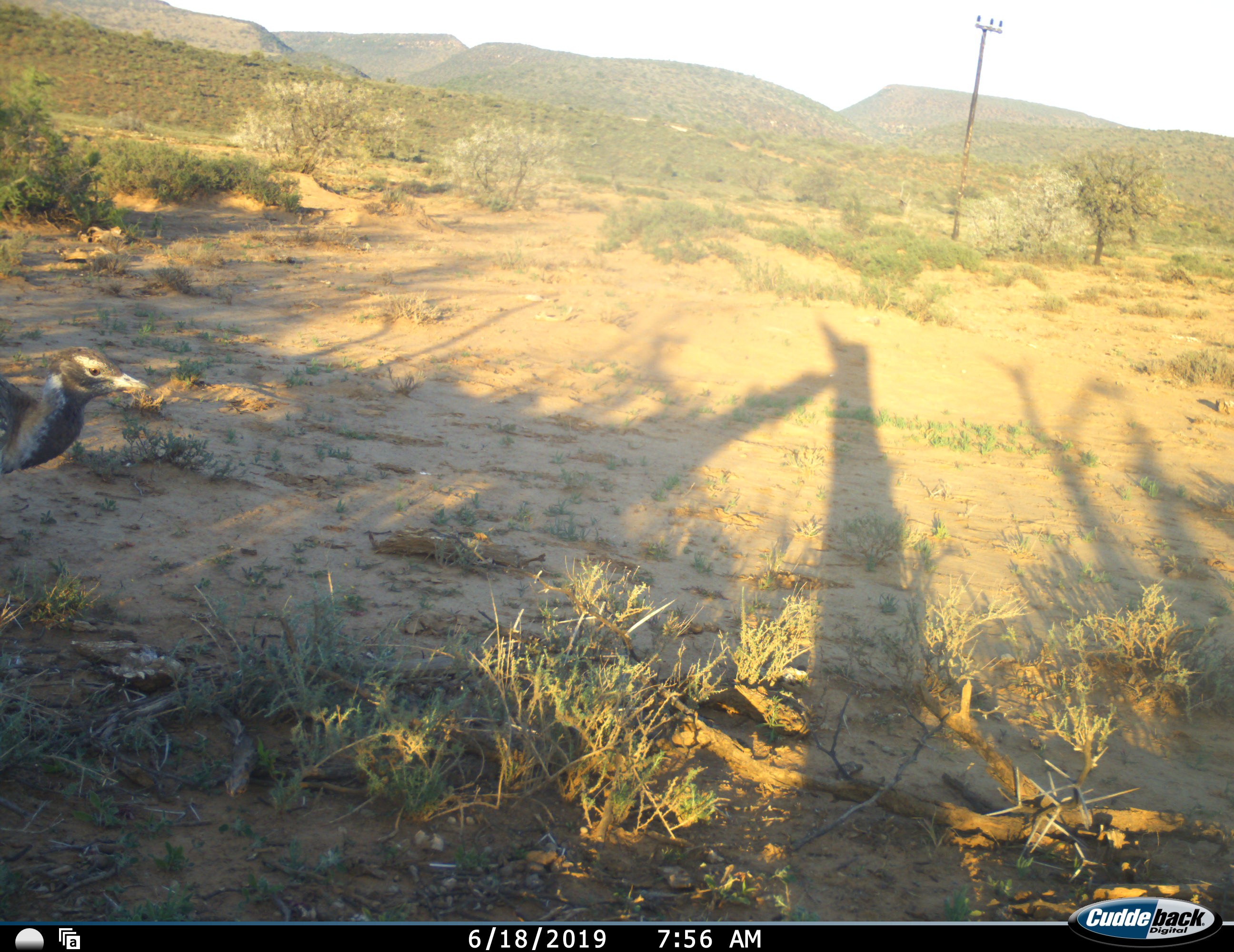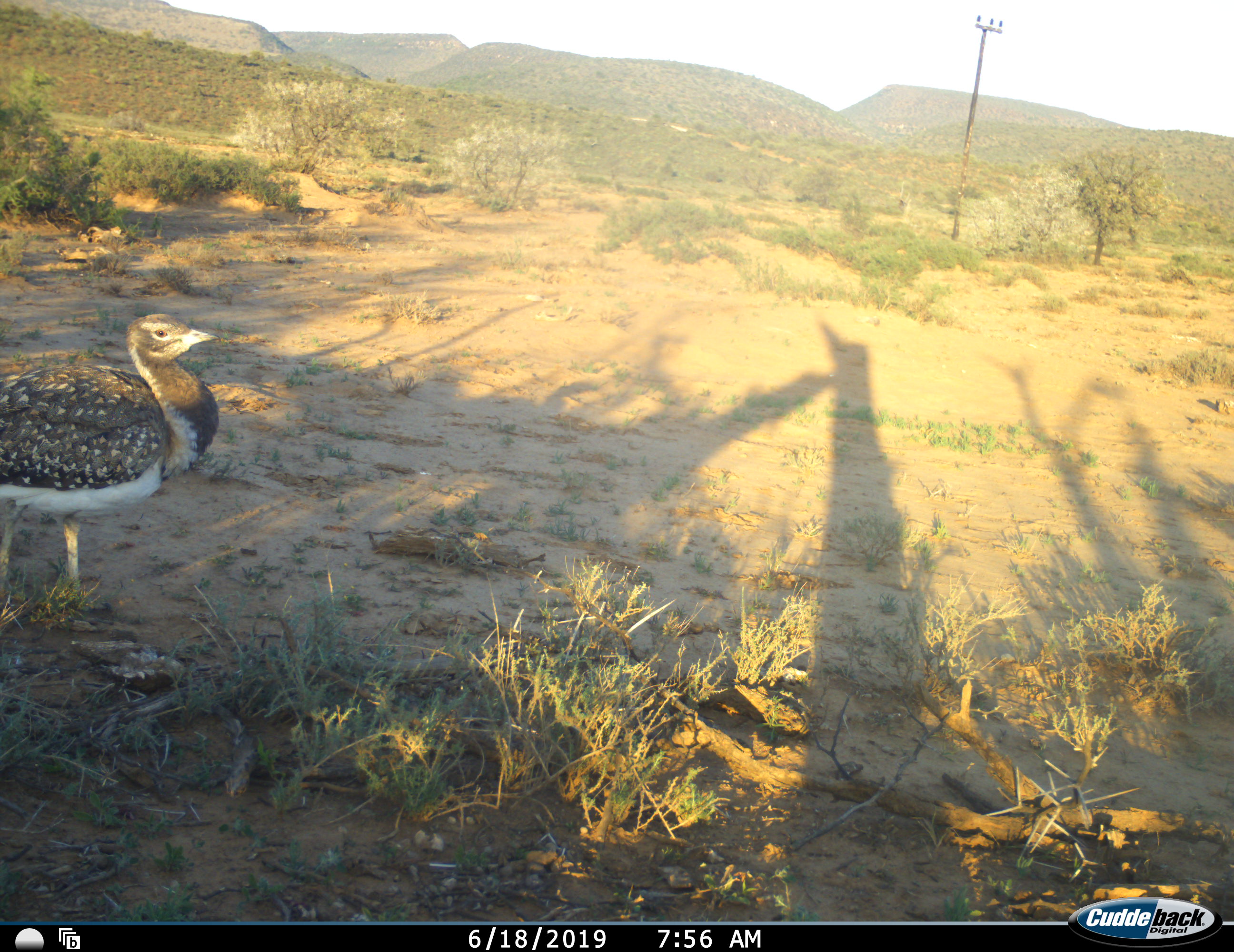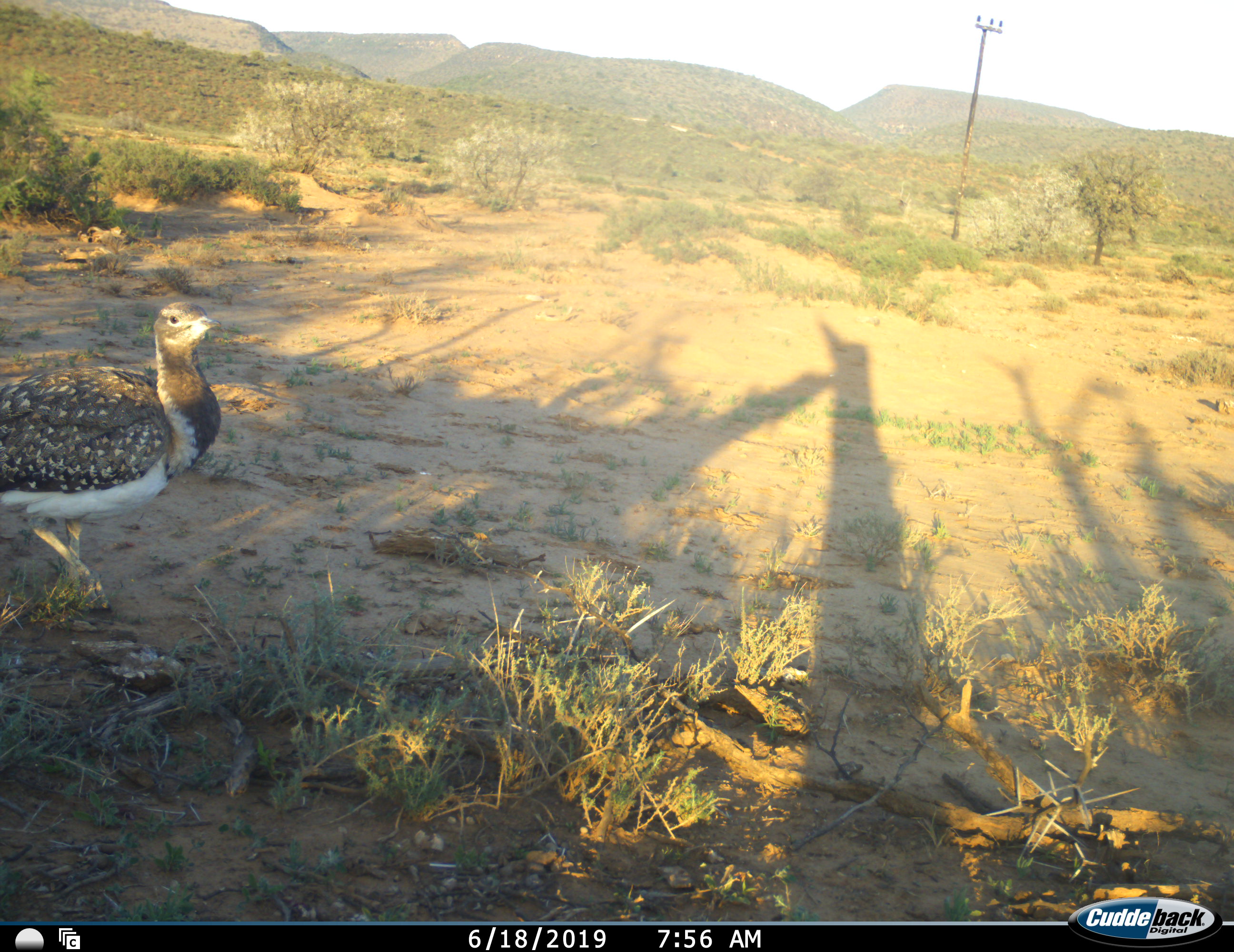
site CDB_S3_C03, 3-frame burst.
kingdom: Animalia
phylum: Chordata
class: Aves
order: Otidiformes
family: Otididae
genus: Ardeotis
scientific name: Ardeotis kori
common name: kori bustard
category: bustardkori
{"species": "bustardkori (kori bustard) (Ardeotis kori)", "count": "1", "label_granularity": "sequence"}